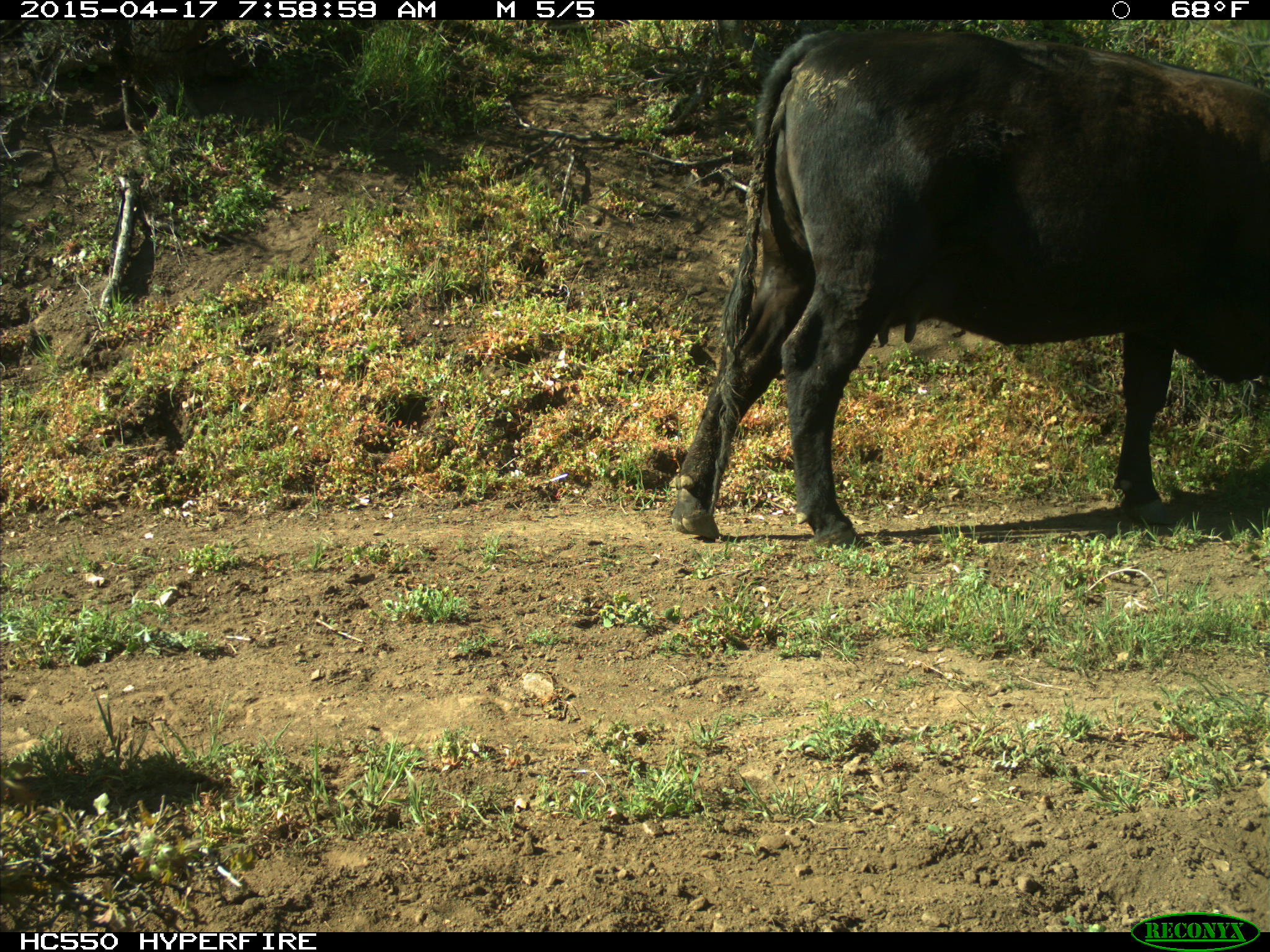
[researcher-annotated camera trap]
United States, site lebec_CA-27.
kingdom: Animalia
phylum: Chordata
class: Mammalia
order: Artiodactyla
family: Bovidae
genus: Bos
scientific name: Bos taurus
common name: domestic cow